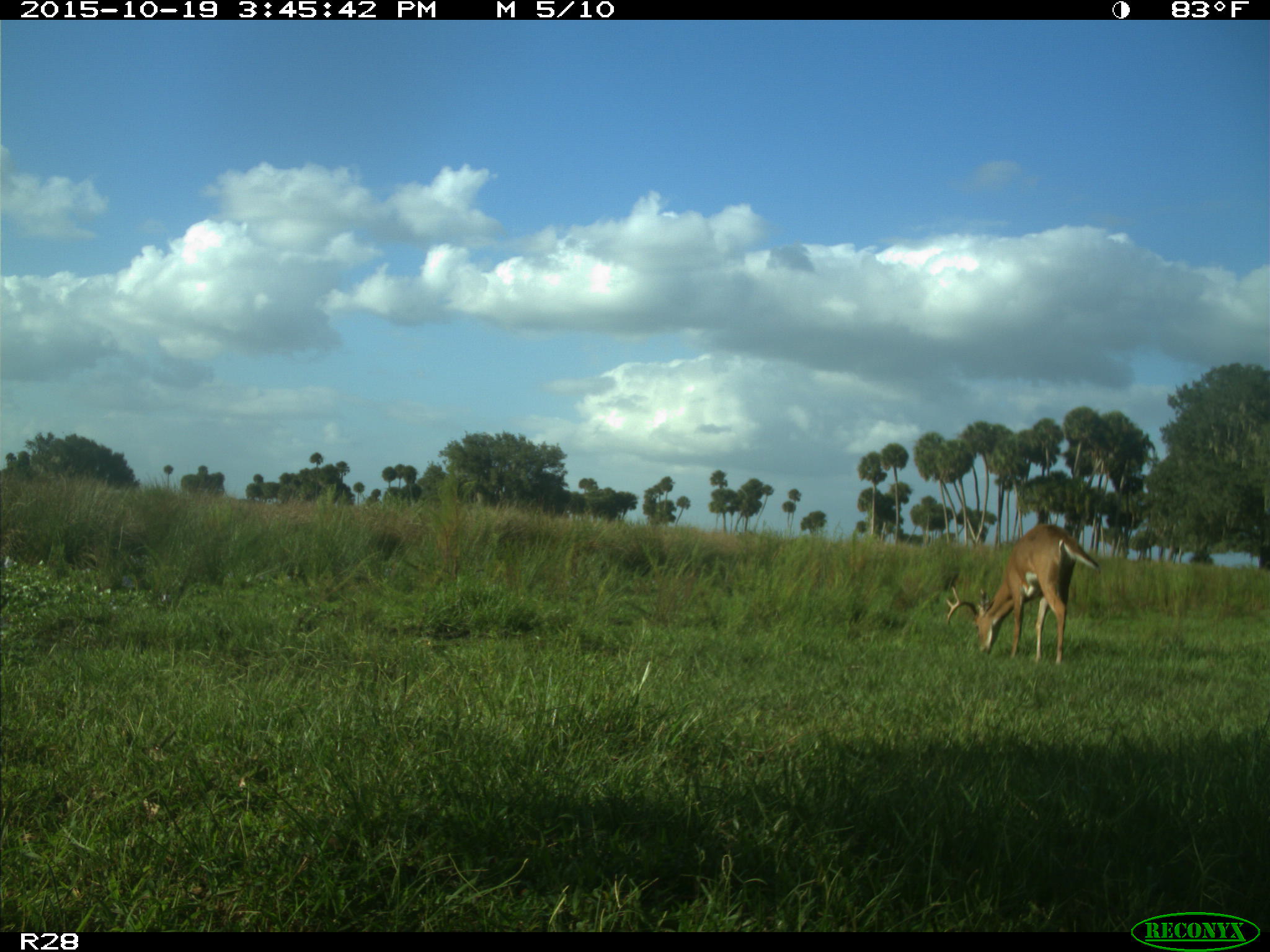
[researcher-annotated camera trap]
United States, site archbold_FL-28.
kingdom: Animalia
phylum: Chordata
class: Mammalia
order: Artiodactyla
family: Cervidae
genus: Odocoileus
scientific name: Odocoileus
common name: deer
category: unidentified deer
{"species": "unidentified deer (deer) (Odocoileus)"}